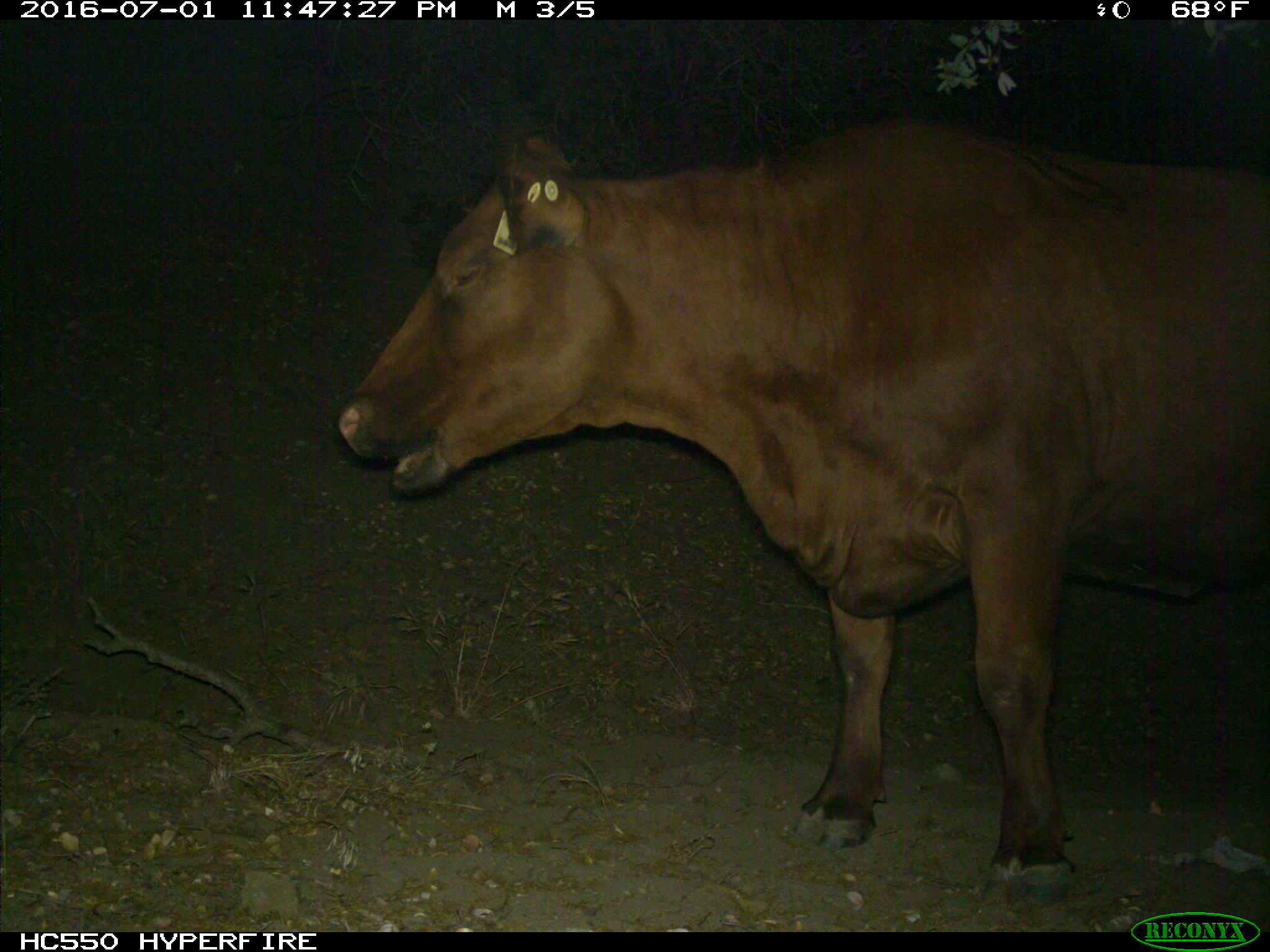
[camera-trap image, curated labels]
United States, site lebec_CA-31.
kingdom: Animalia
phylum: Chordata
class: Mammalia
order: Artiodactyla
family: Bovidae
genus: Bos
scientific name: Bos taurus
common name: domestic cow